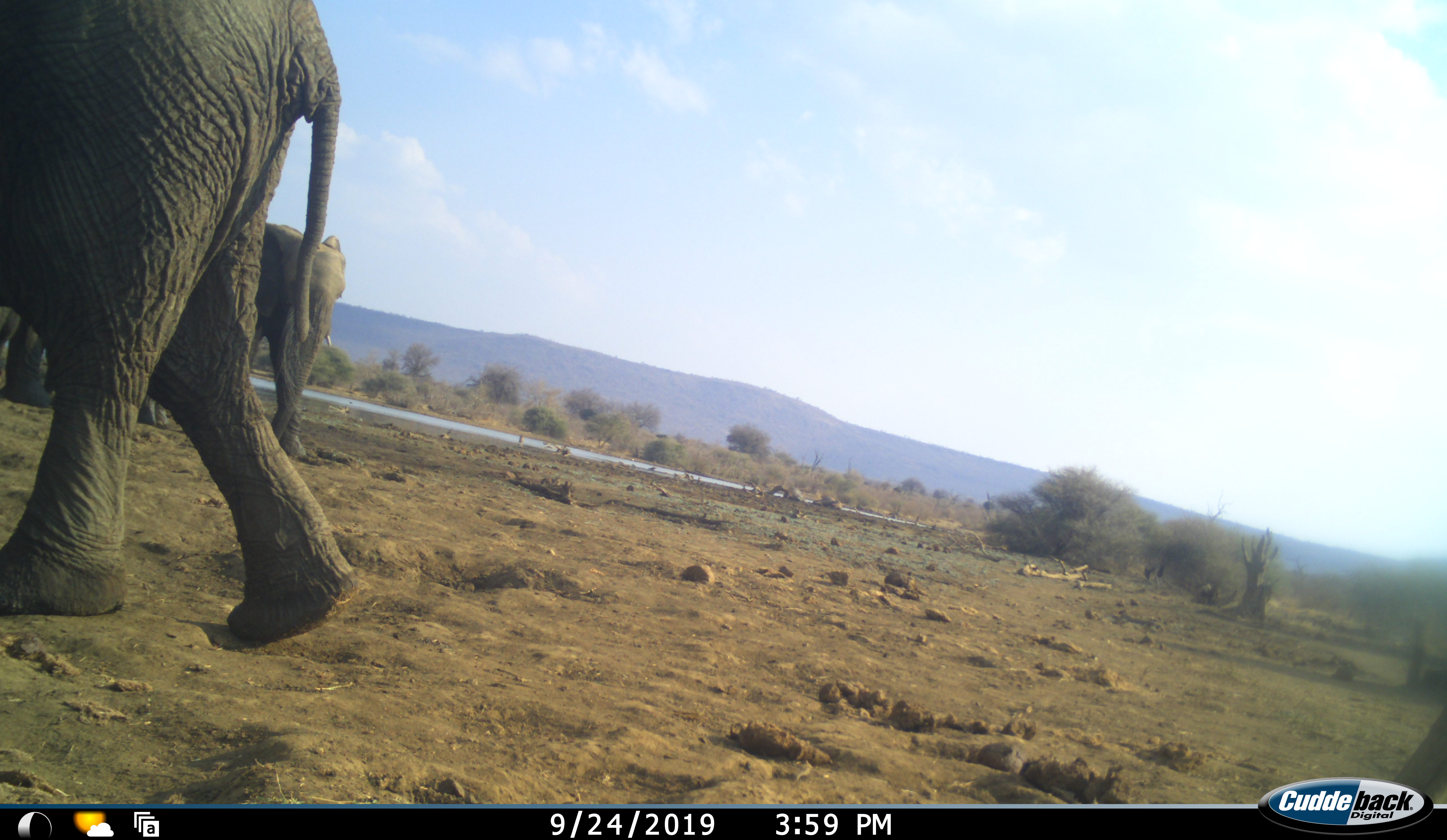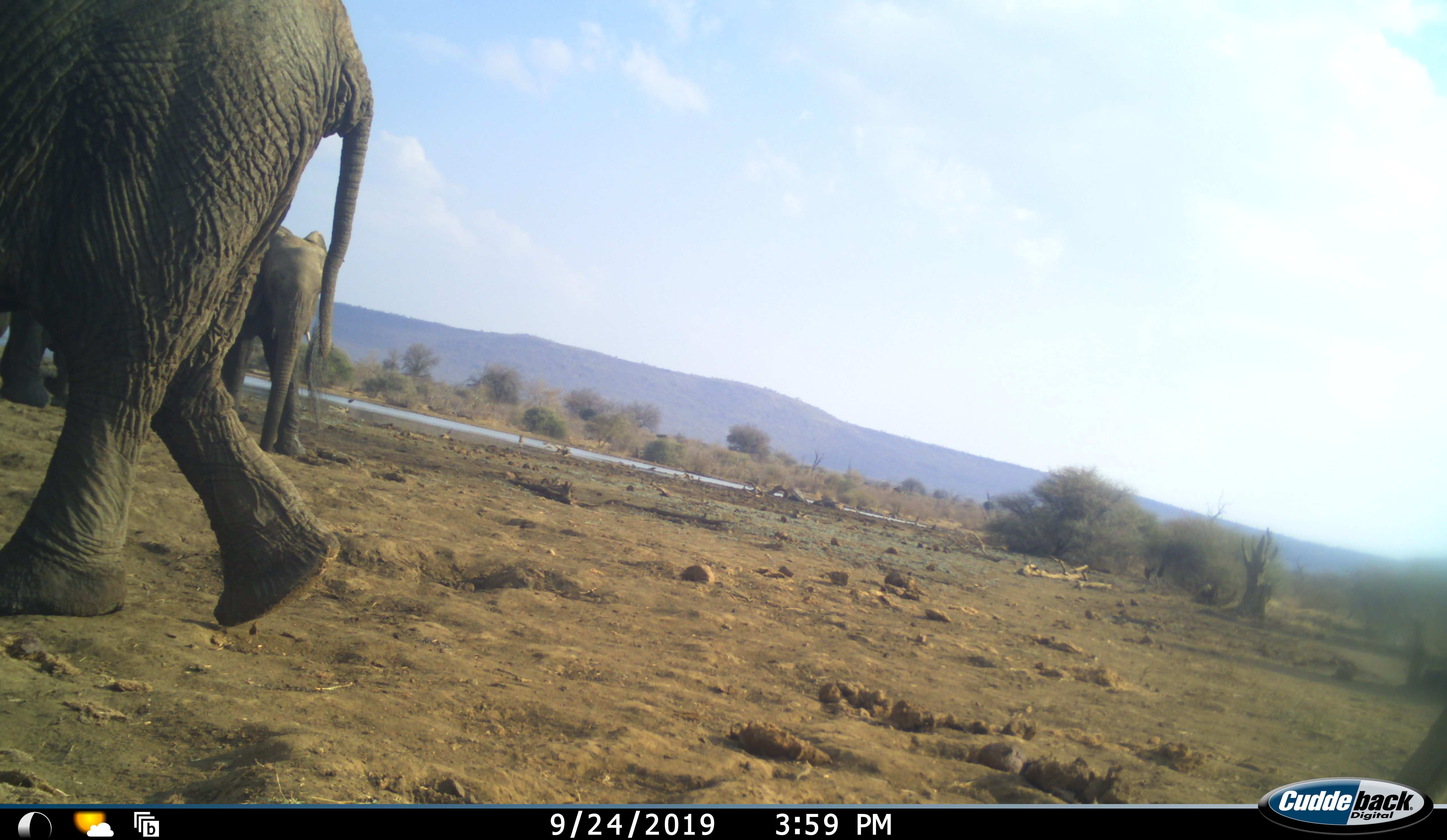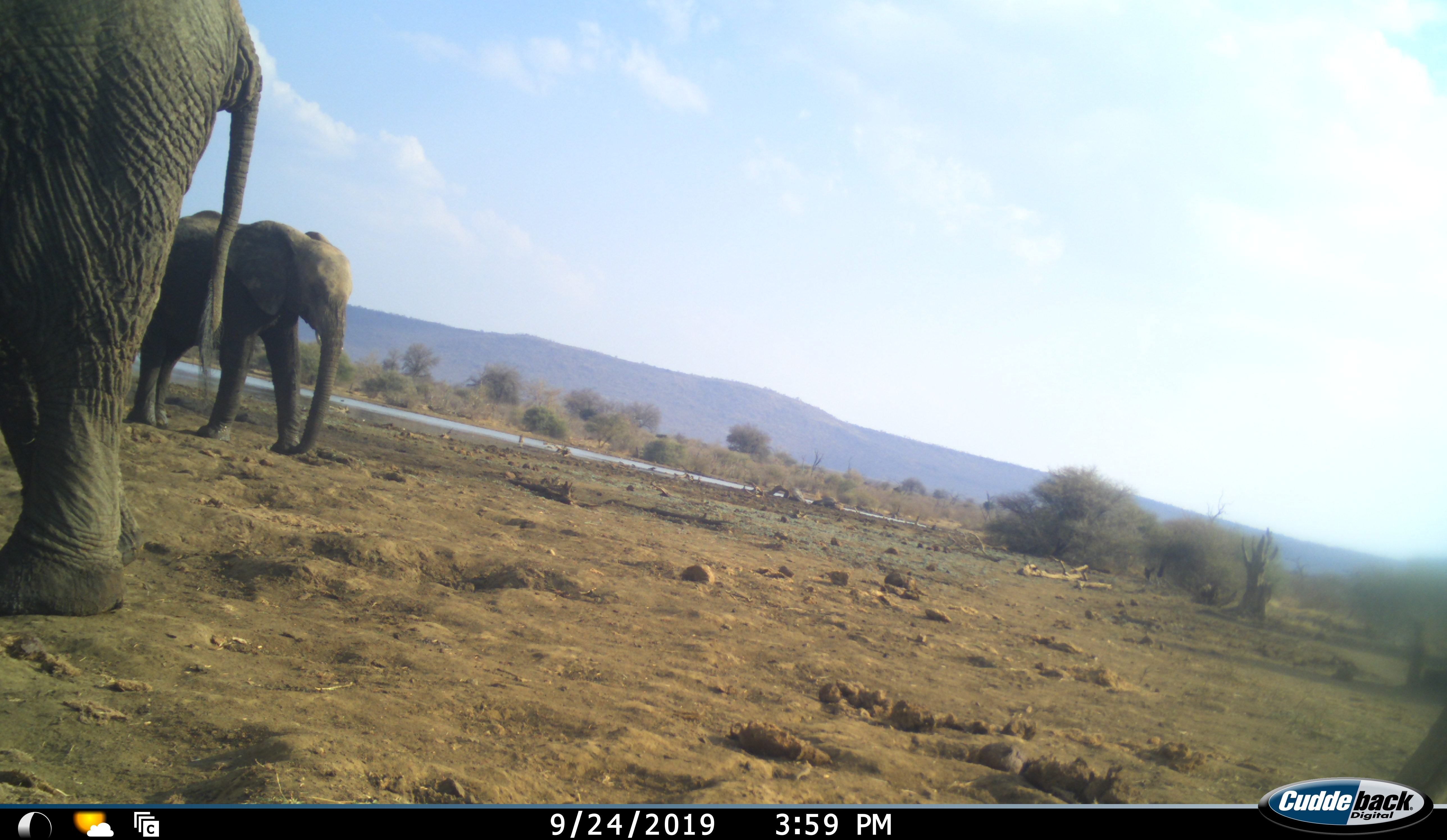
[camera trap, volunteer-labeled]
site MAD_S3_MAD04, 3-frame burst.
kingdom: Animalia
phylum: Chordata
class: Mammalia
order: Proboscidea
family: Elephantidae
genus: Loxodonta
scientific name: Loxodonta africana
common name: african bush elephant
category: elephant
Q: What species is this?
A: Elephant (african bush elephant) (Loxodonta africana).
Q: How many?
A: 3.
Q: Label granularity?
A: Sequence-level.